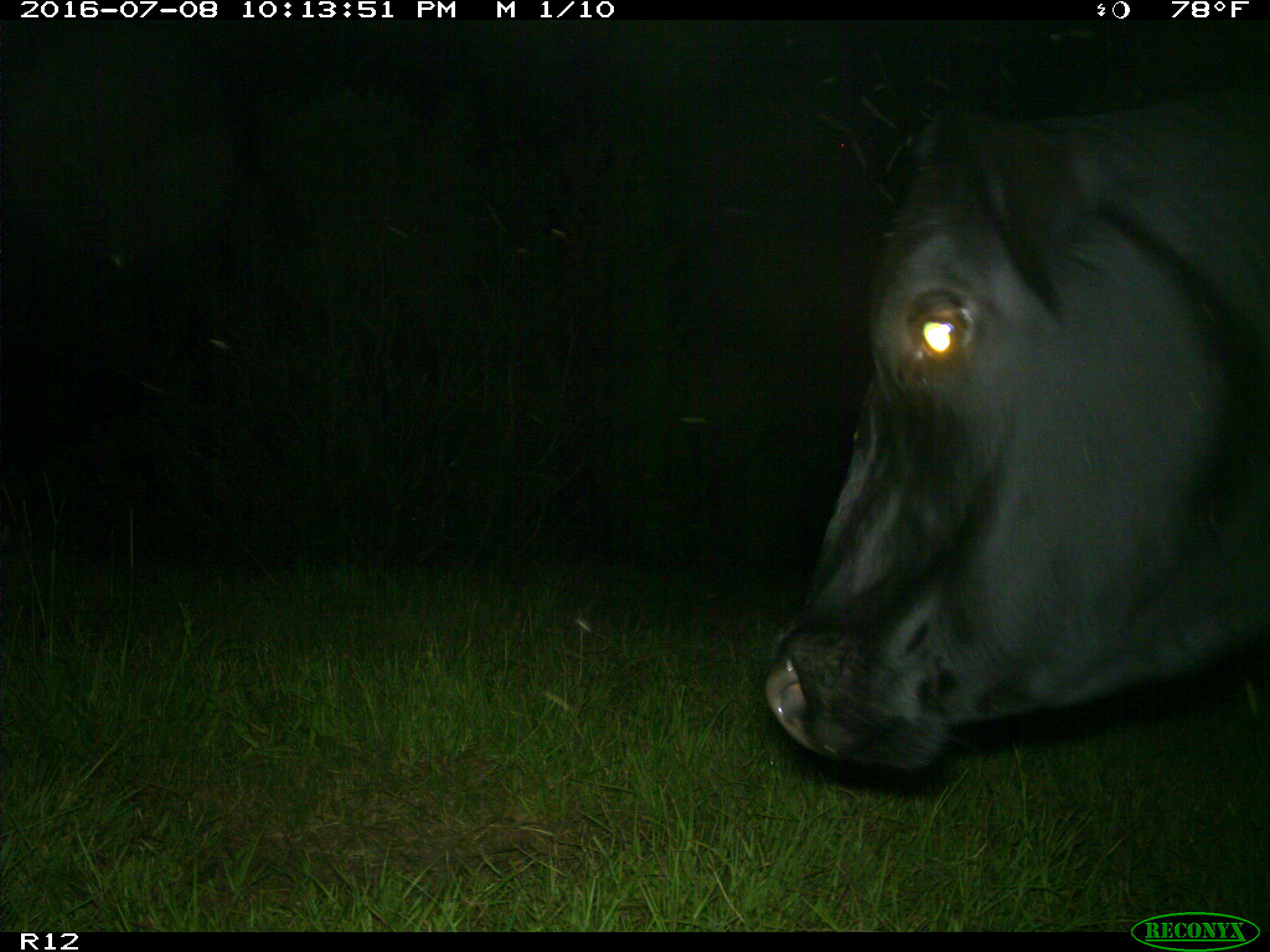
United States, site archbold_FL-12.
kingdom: Animalia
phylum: Chordata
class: Mammalia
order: Artiodactyla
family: Bovidae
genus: Bos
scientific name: Bos taurus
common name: domestic cow